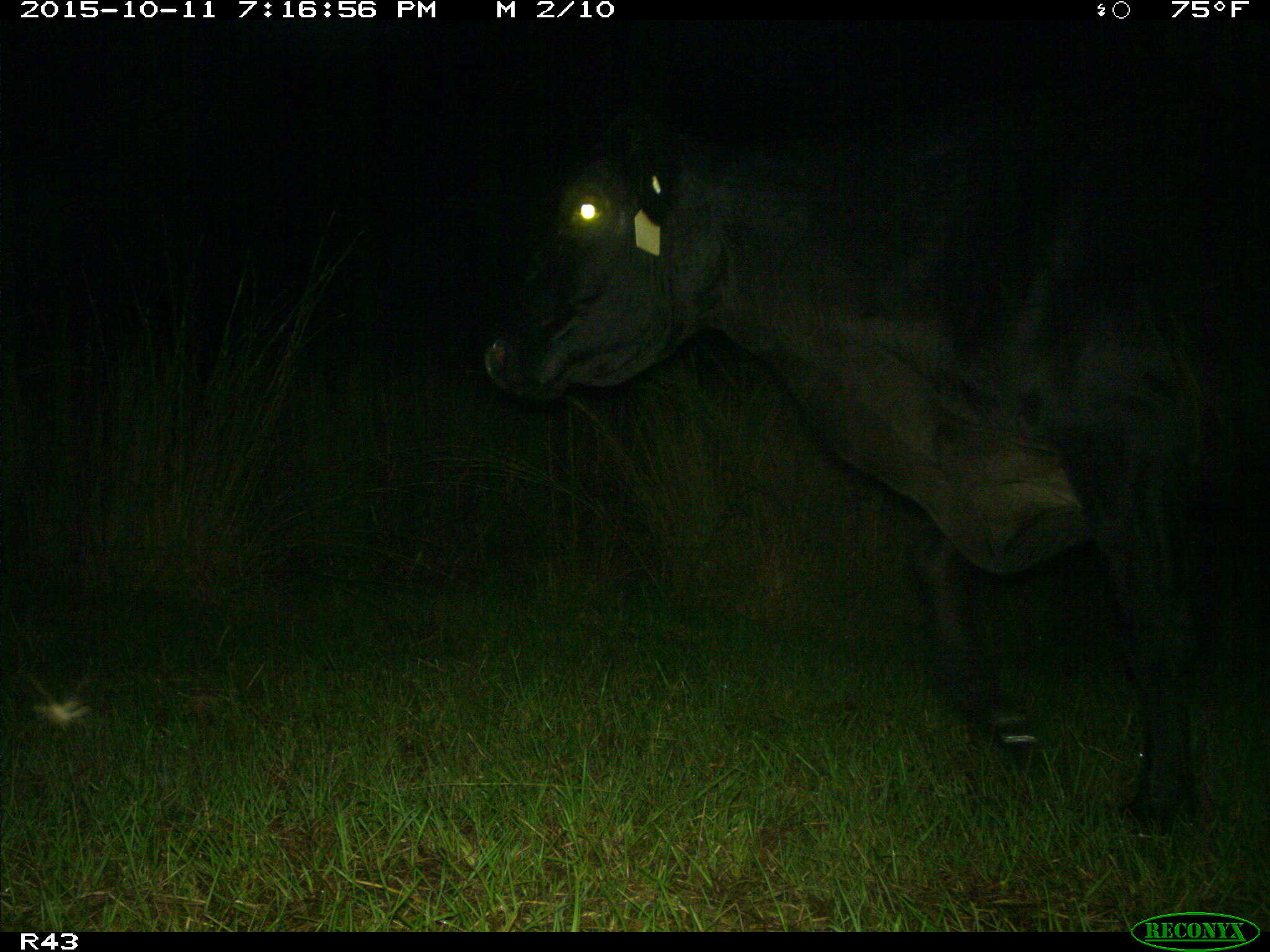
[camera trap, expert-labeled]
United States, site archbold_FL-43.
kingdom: Animalia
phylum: Chordata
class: Mammalia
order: Artiodactyla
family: Bovidae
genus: Bos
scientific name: Bos taurus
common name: domestic cow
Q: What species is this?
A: Bos taurus (domestic cow).